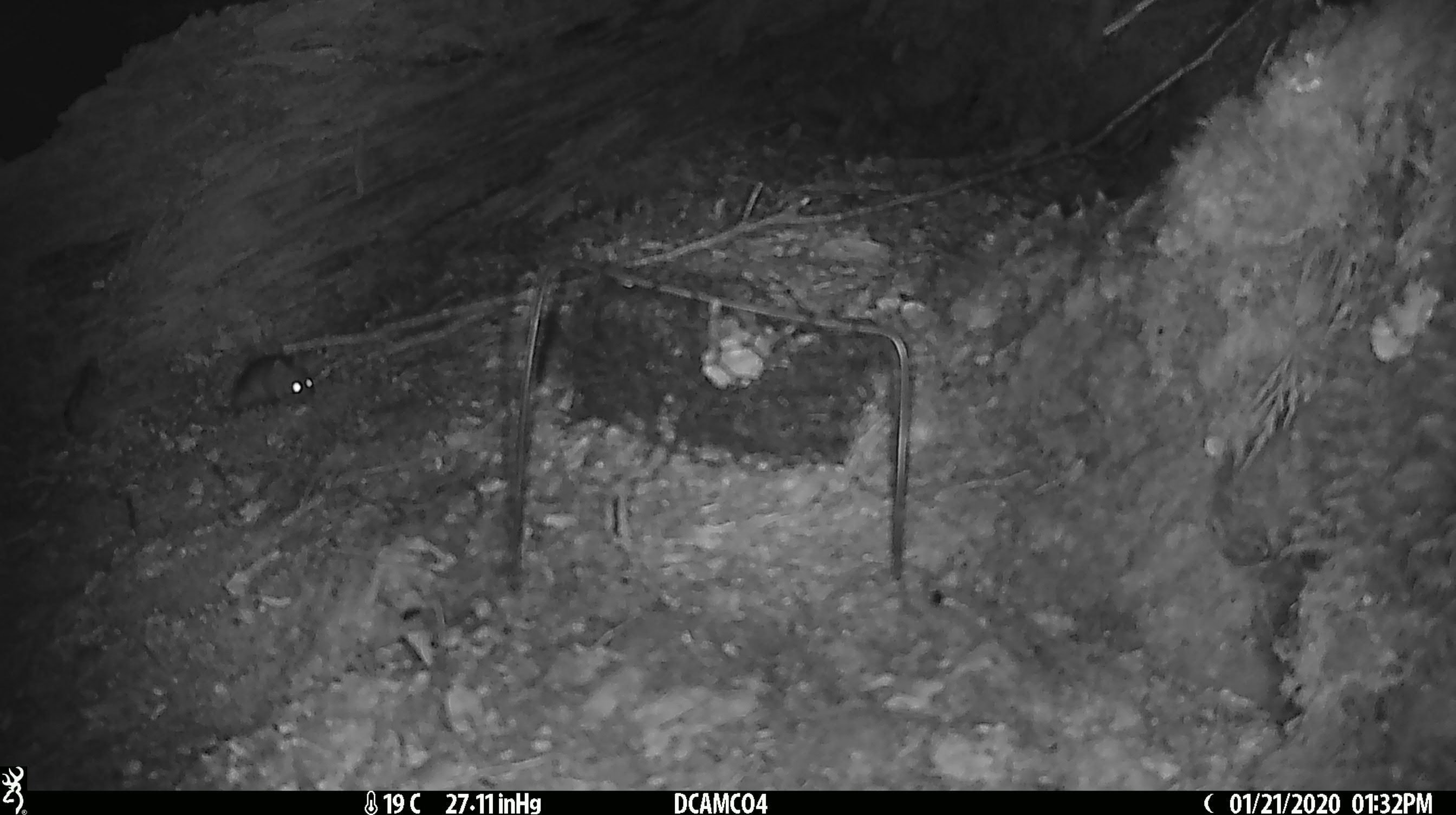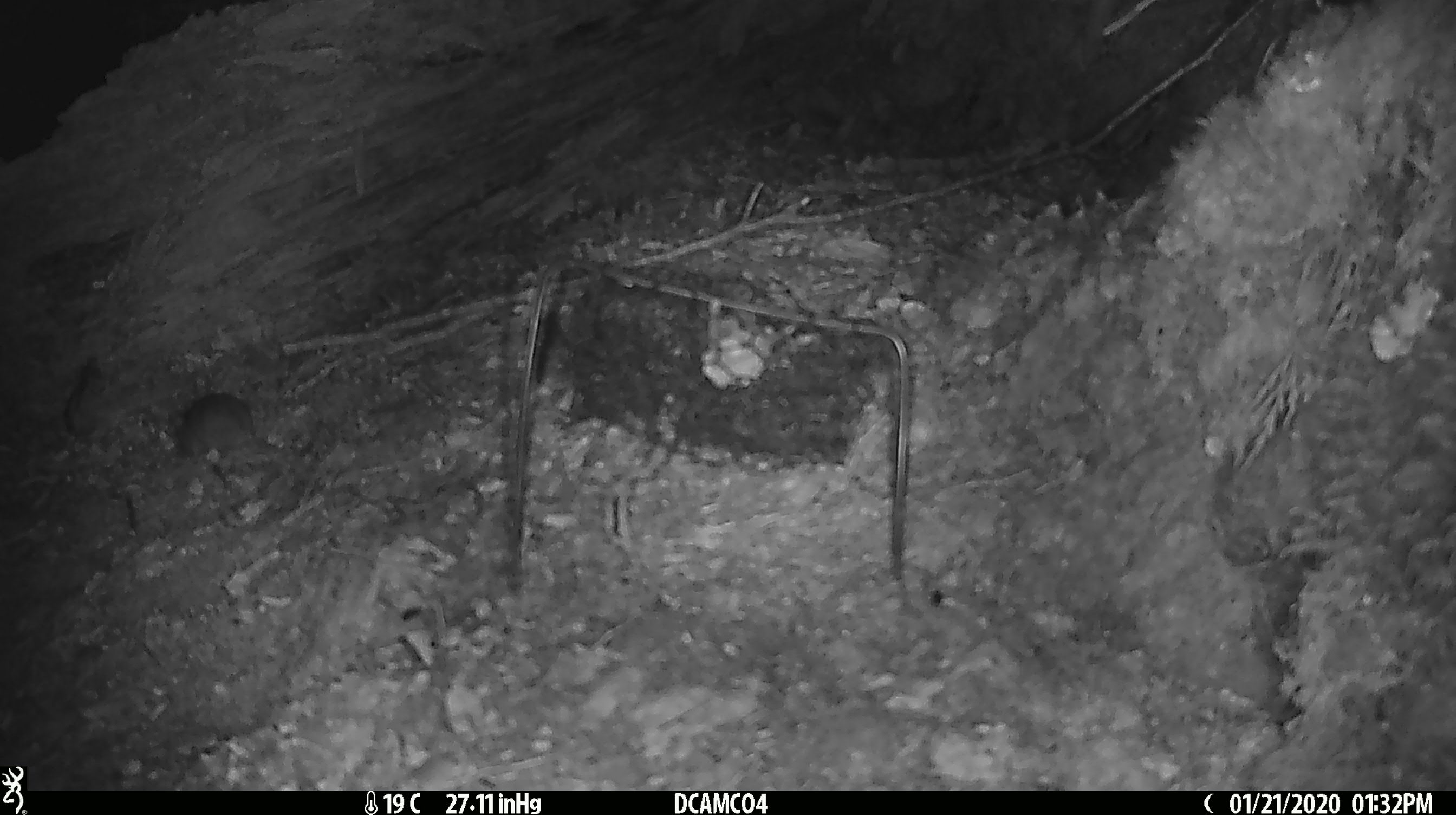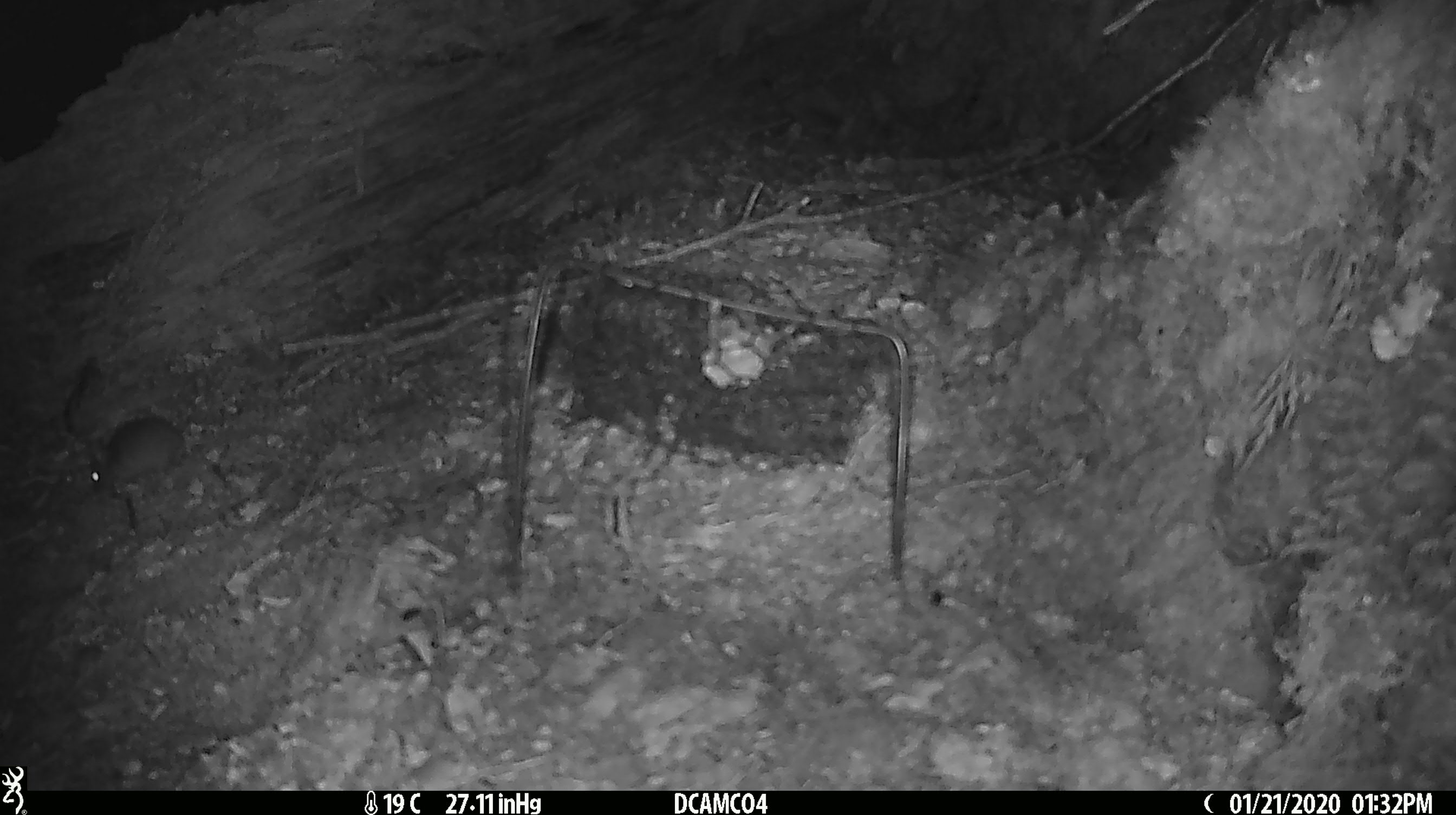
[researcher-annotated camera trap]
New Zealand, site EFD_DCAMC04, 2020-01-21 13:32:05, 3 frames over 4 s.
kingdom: Animalia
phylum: Chordata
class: Mammalia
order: Rodentia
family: Muridae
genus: Mus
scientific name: Mus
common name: mouse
Mouse (Mus).